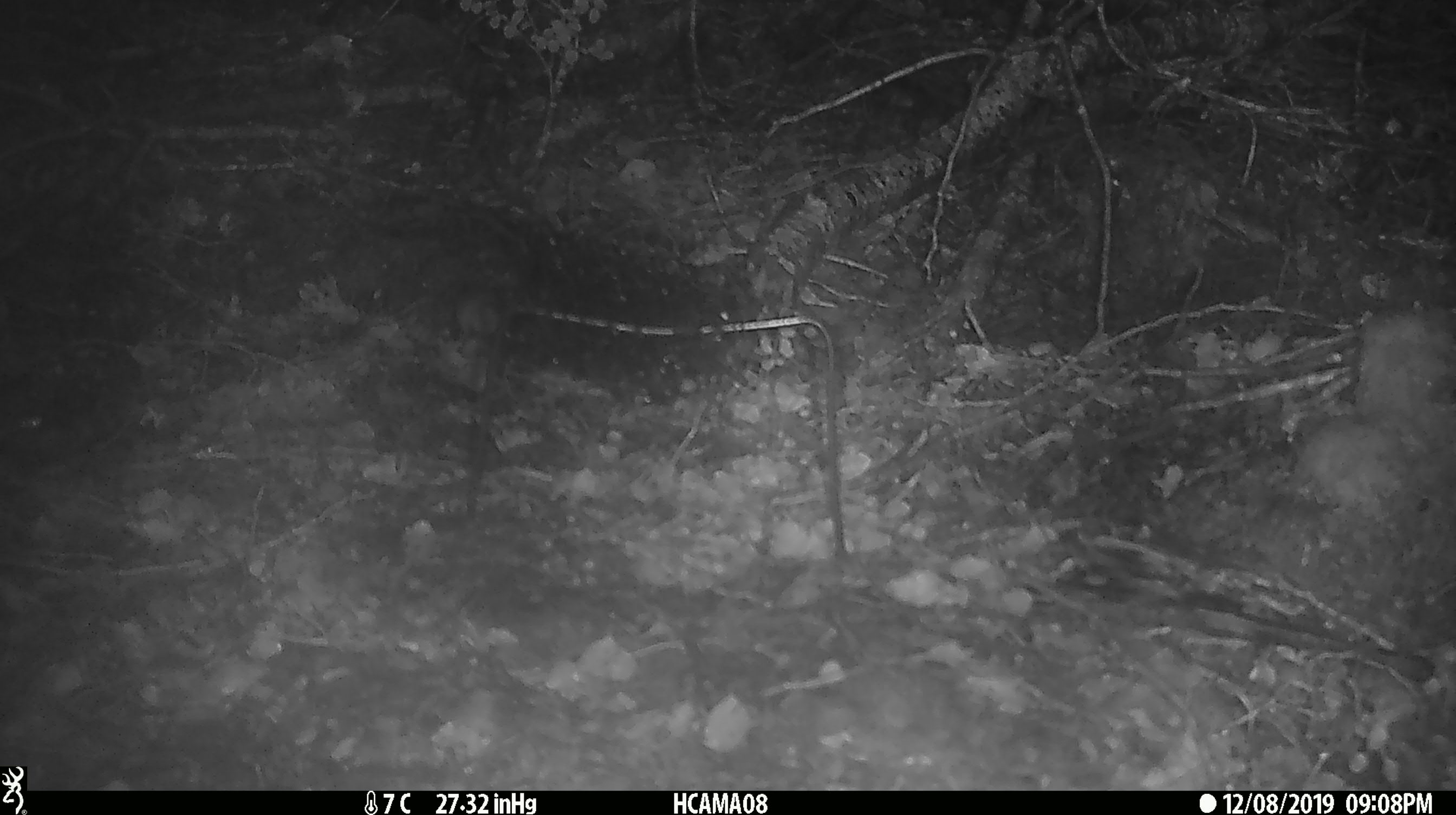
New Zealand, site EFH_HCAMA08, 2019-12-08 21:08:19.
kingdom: Animalia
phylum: Chordata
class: Mammalia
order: Rodentia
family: Muridae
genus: Mus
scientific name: Mus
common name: mouse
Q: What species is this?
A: Mouse (Mus).